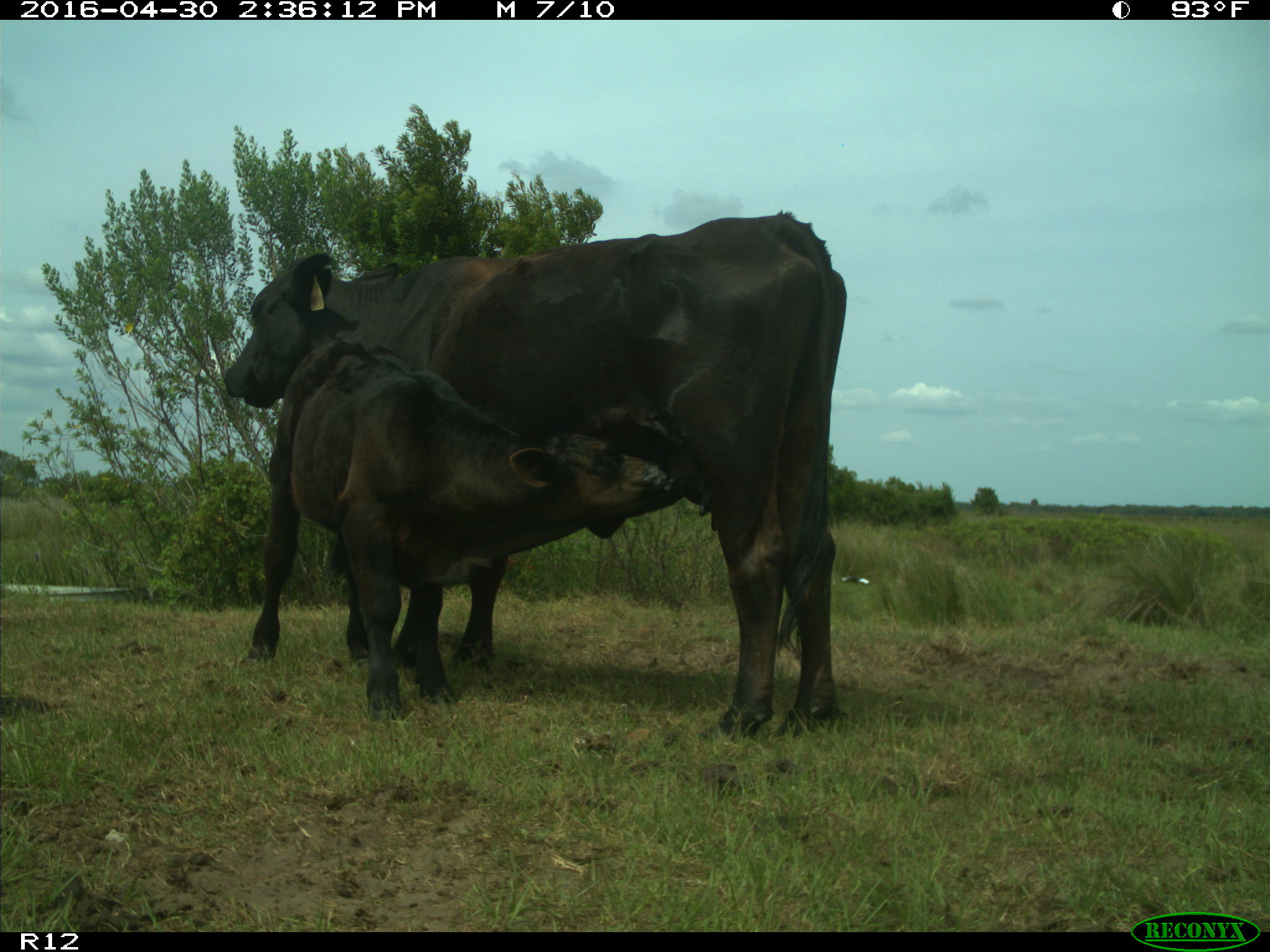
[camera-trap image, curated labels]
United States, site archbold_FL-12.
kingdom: Animalia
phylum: Chordata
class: Mammalia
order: Artiodactyla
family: Bovidae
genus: Bos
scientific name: Bos taurus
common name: domestic cow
Bos taurus (domestic cow).